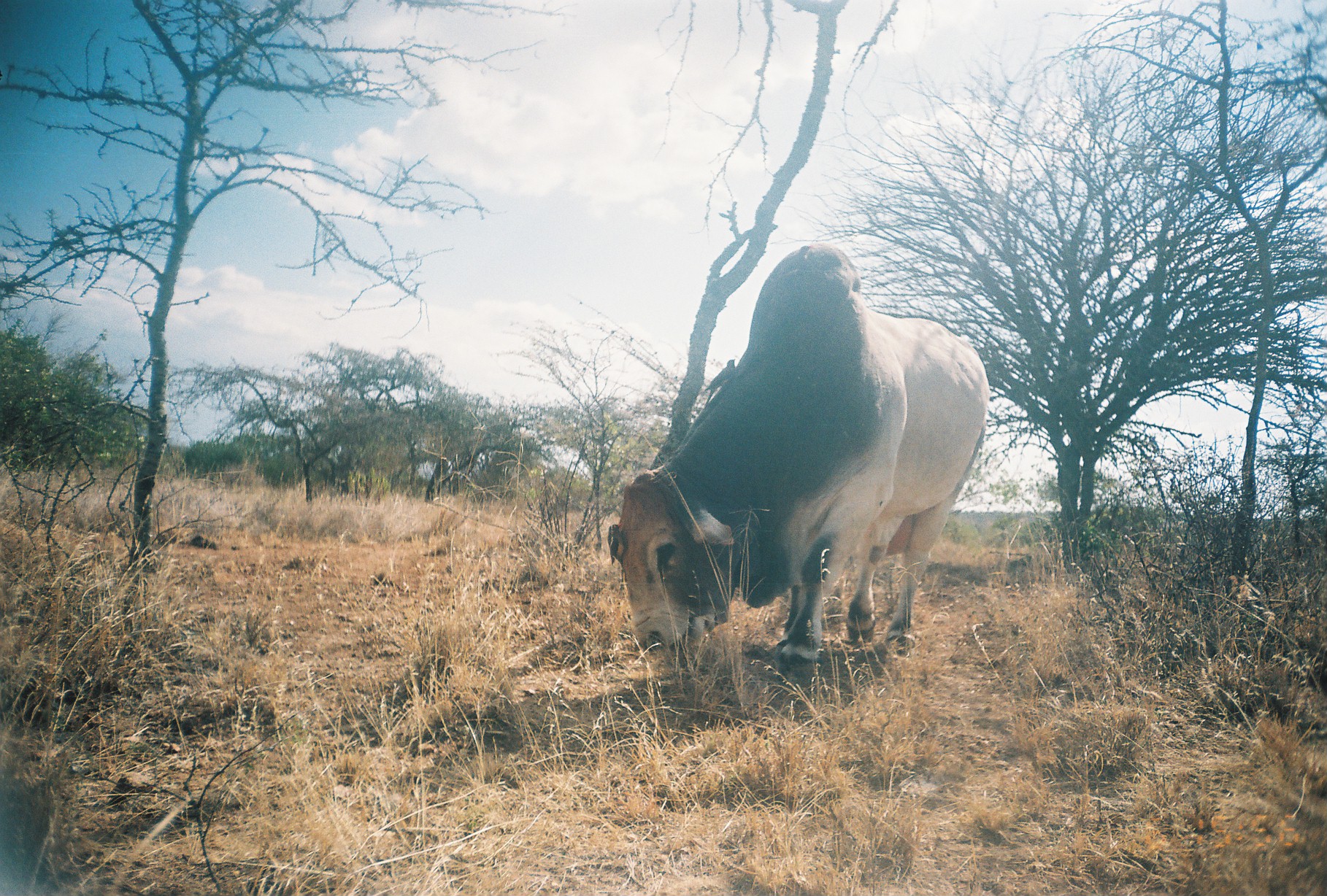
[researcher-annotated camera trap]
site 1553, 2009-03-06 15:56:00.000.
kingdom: Animalia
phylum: Chordata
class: Mammalia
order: Artiodactyla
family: Bovidae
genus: Bos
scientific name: Bos taurus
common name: domestic cattle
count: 1